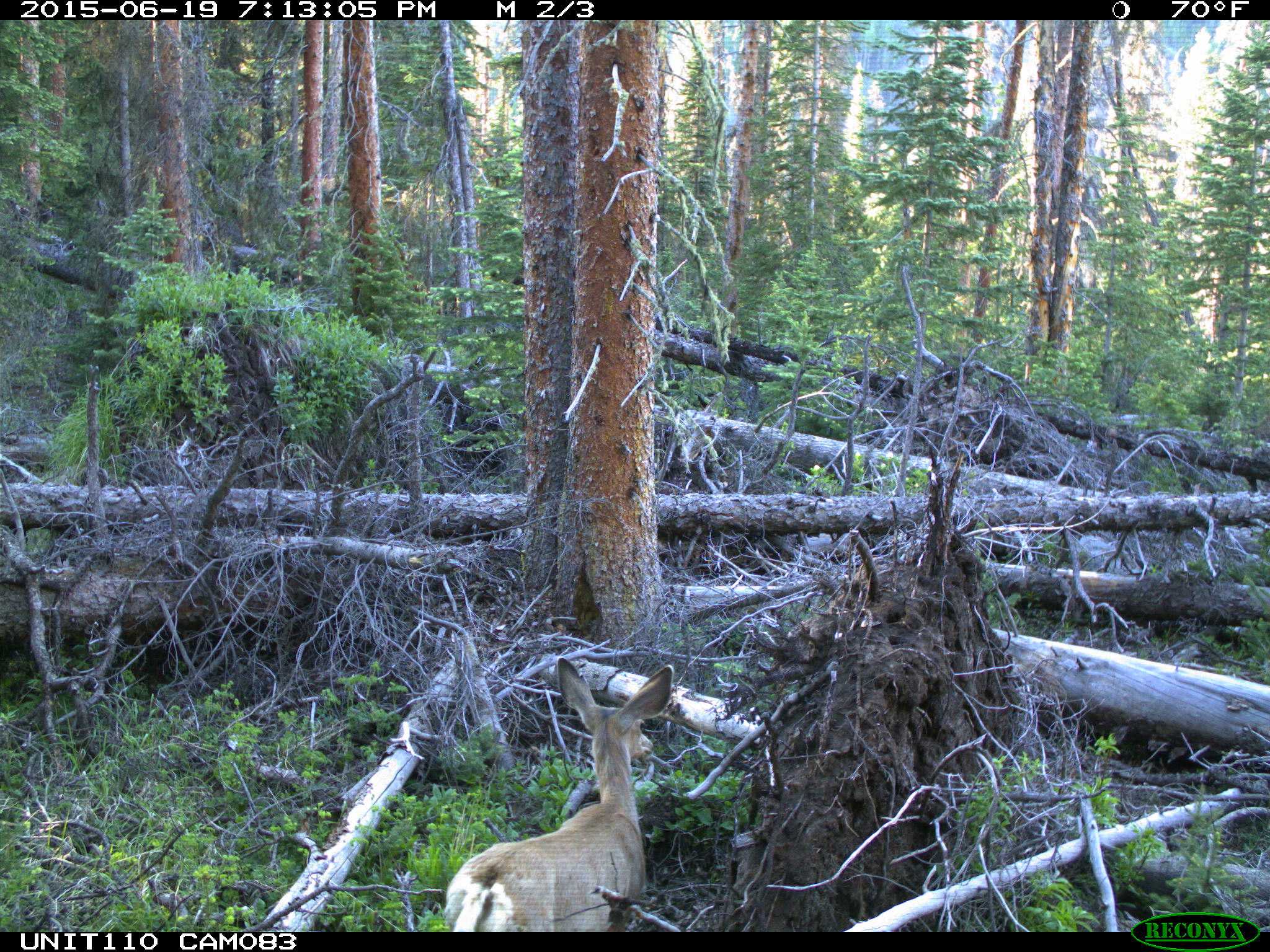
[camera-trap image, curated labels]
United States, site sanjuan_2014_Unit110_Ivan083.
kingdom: Animalia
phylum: Chordata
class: Mammalia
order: Artiodactyla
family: Cervidae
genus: Odocoileus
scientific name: Odocoileus hemionus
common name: mule deer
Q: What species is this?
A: Odocoileus hemionus (mule deer).